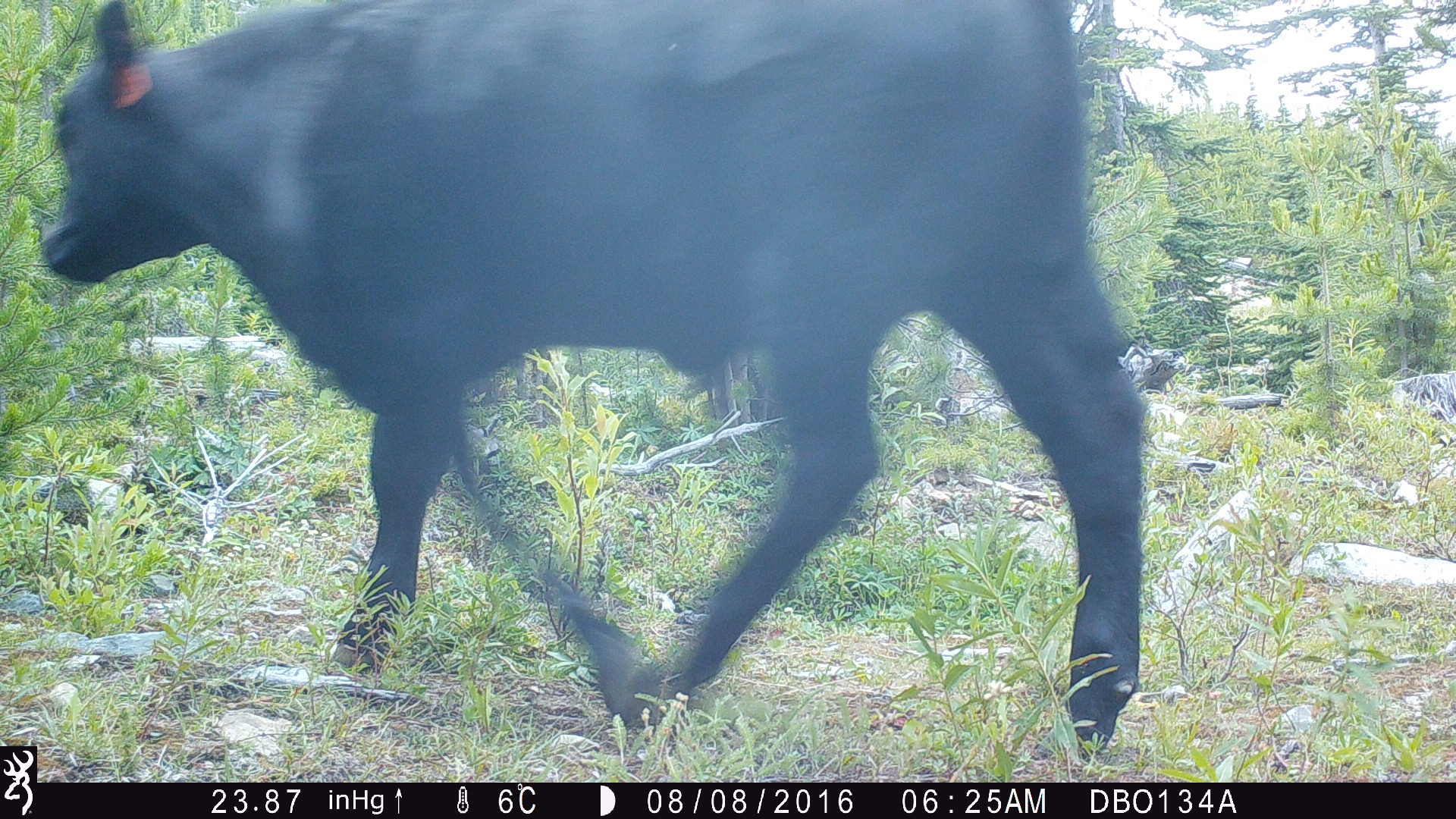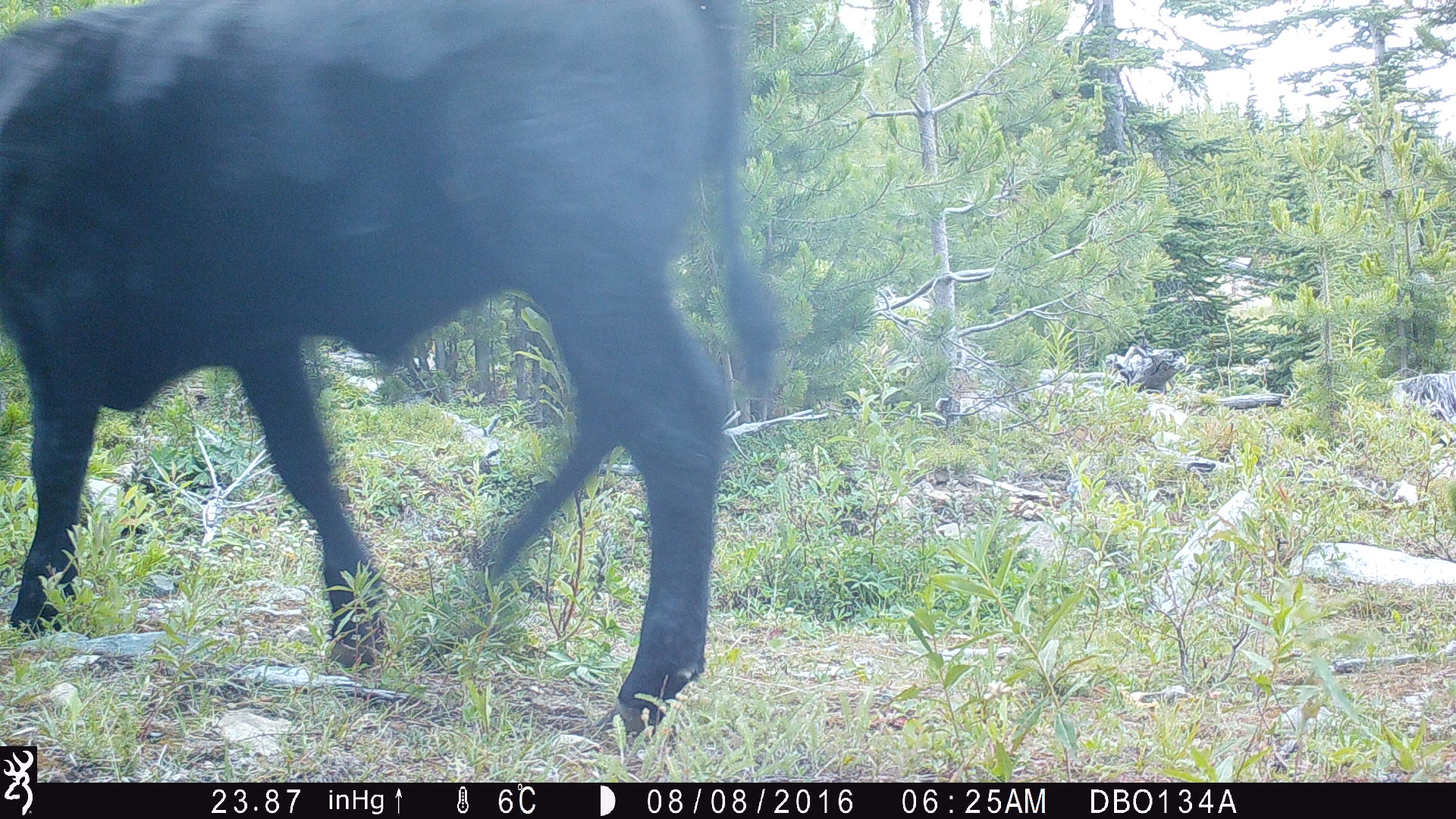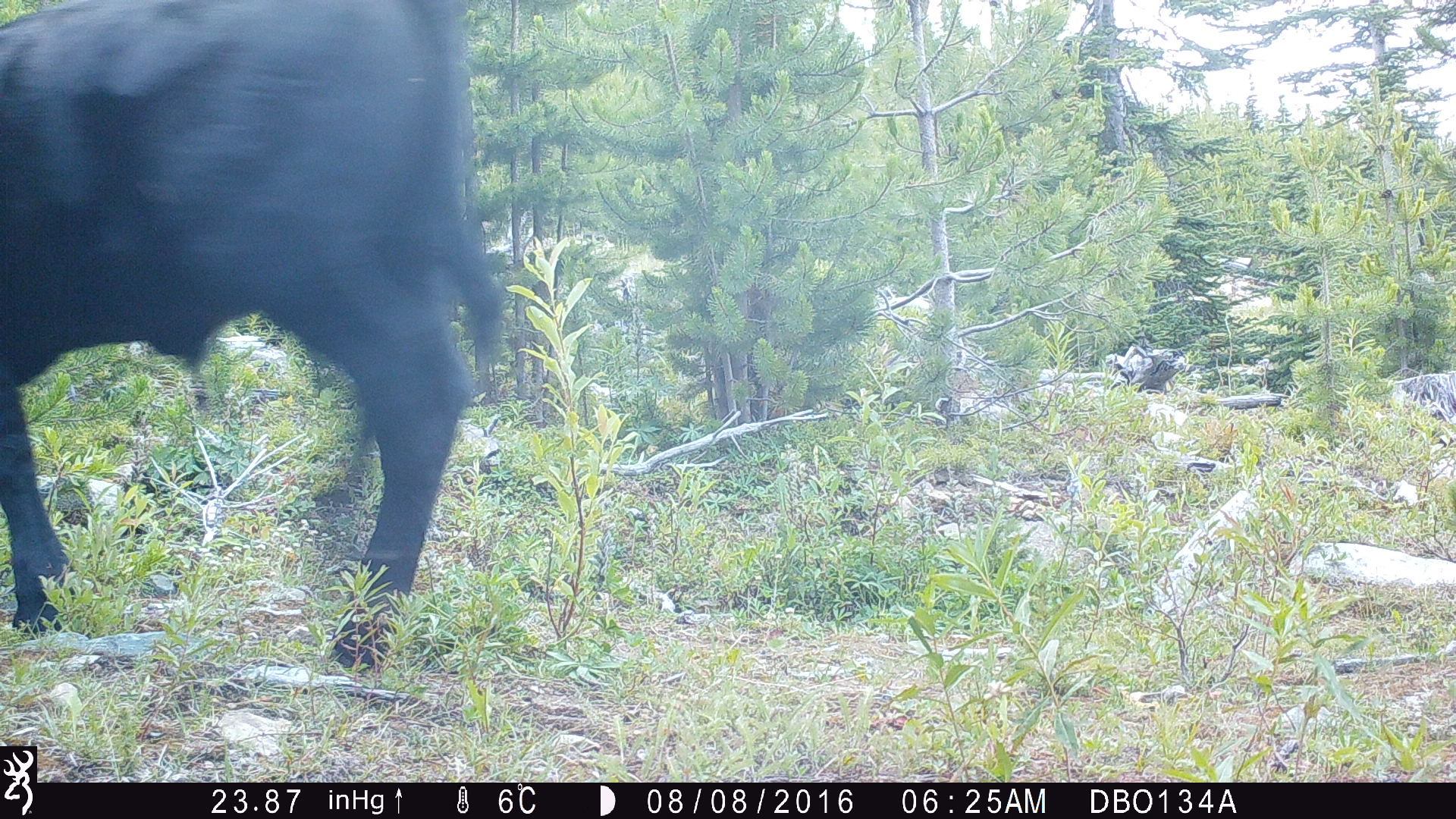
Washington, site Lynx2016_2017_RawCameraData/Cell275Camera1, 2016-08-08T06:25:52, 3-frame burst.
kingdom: Animalia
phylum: Chordata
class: Mammalia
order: Artiodactyla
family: Bovidae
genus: Bos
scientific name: Bos taurus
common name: domestic cattle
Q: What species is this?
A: Domestic cattle (Bos taurus).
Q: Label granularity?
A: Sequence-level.